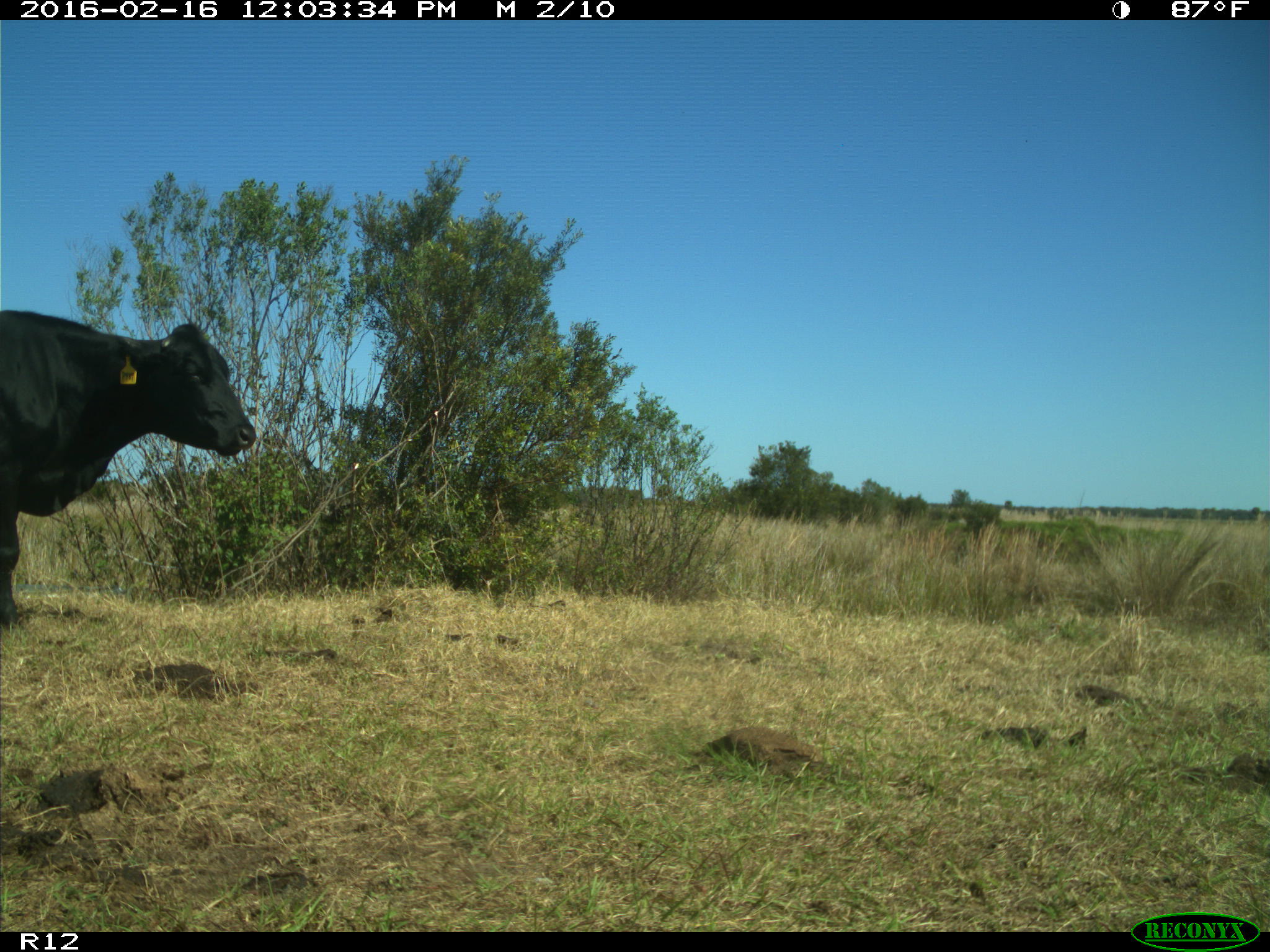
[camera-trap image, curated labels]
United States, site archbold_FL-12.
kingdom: Animalia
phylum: Chordata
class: Mammalia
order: Artiodactyla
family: Bovidae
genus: Bos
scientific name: Bos taurus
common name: domestic cow